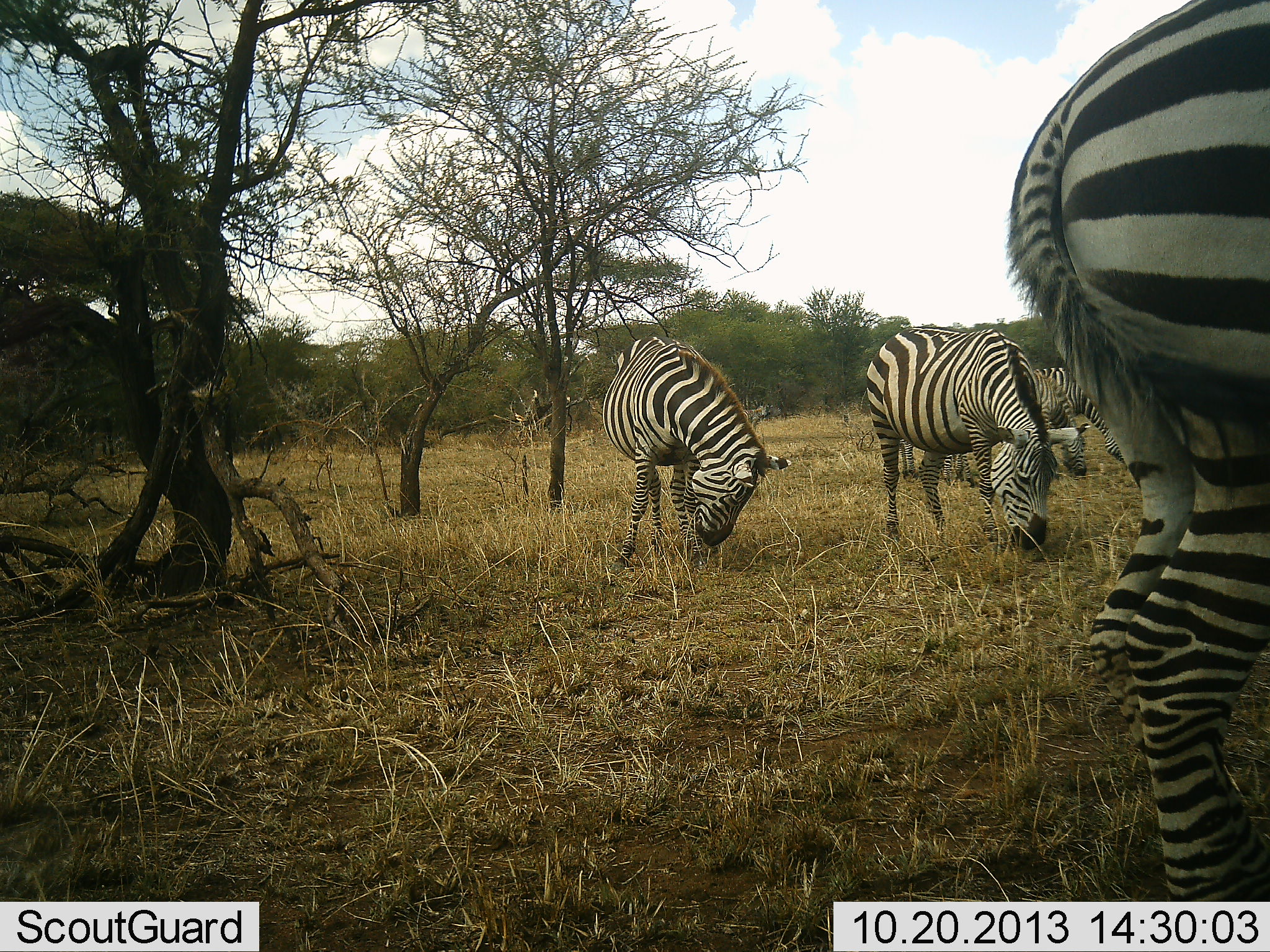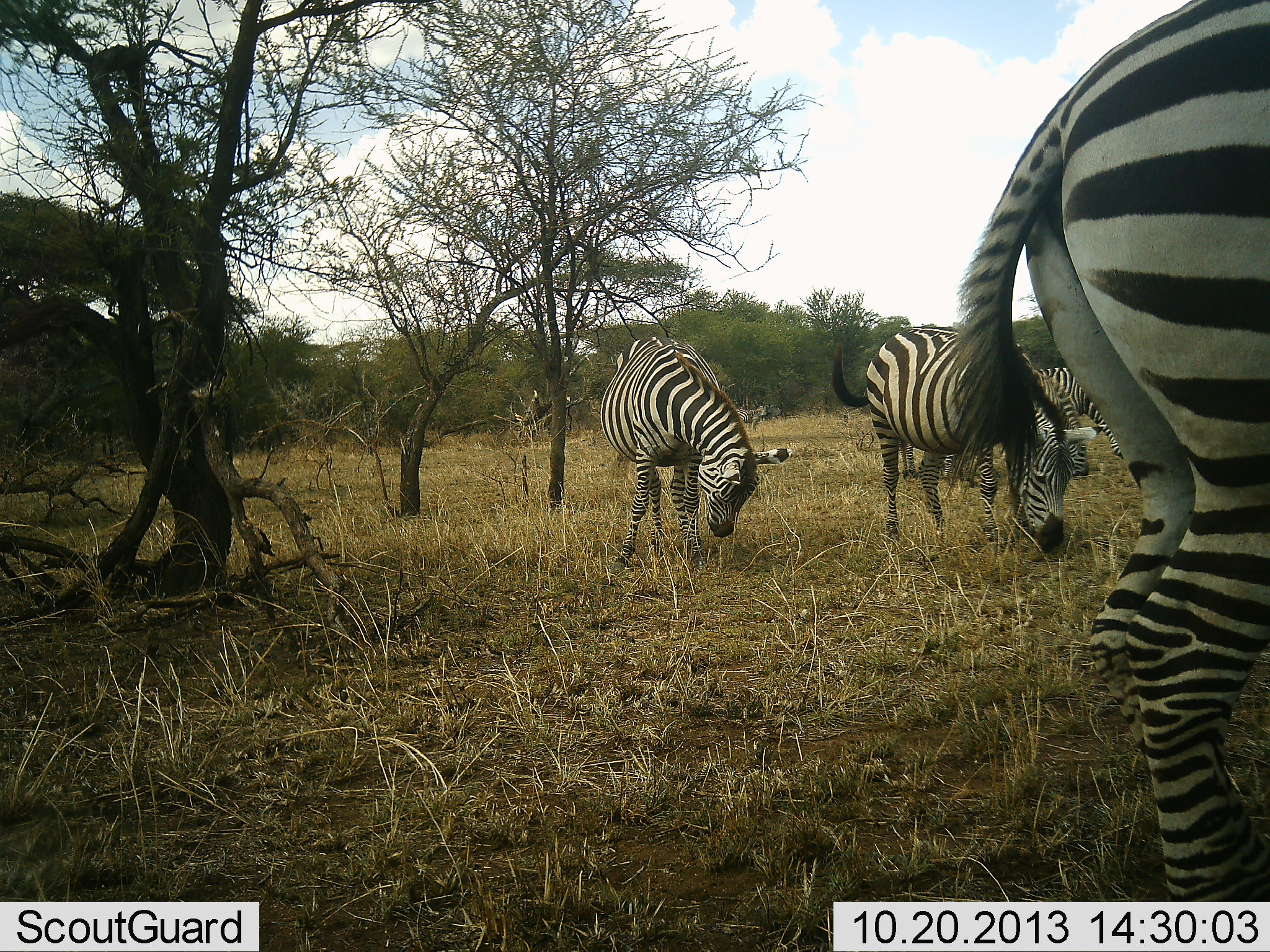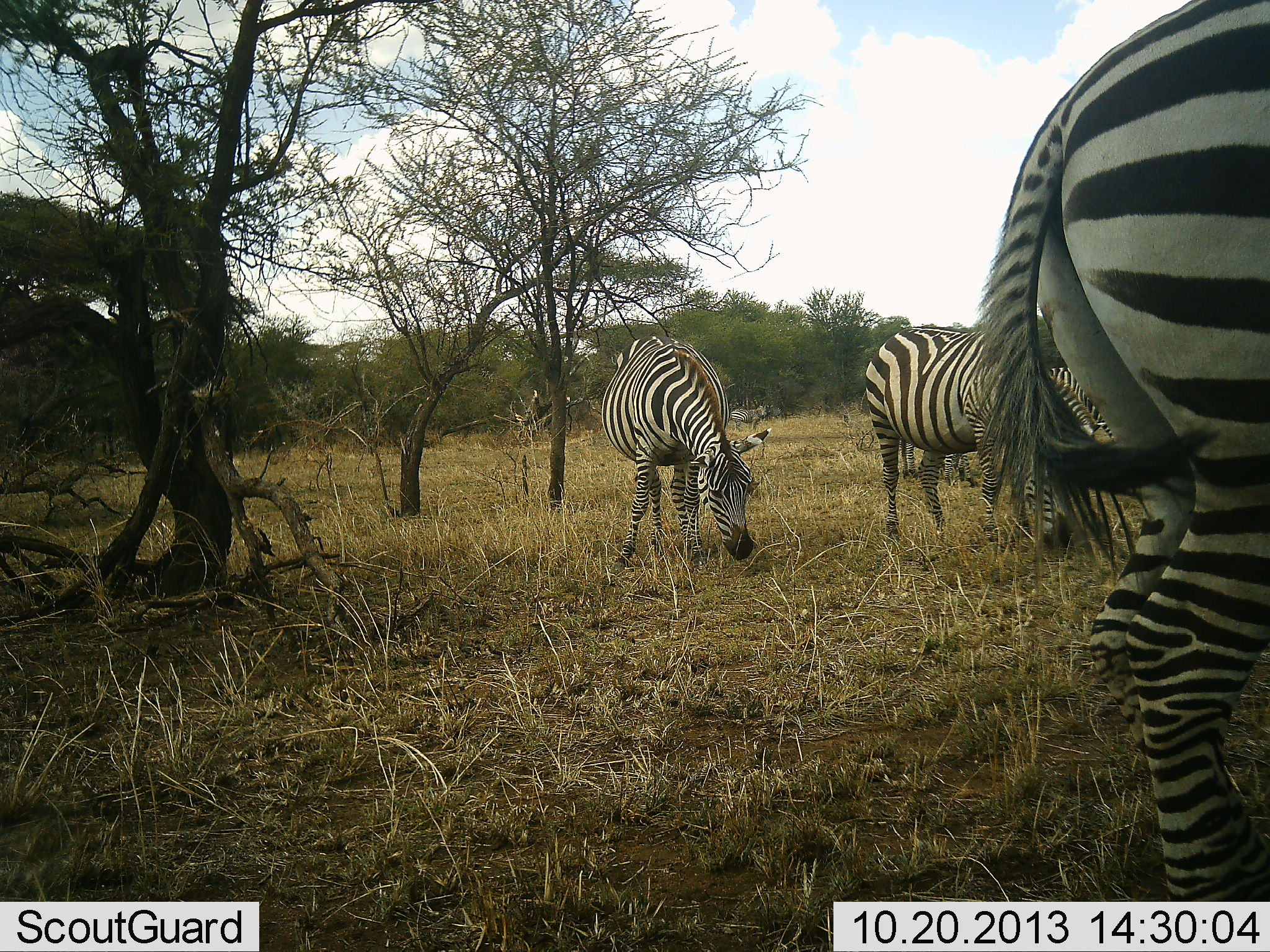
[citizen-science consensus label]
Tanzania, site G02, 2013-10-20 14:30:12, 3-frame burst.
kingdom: Animalia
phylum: Chordata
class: Mammalia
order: Perissodactyla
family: Equidae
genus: Equus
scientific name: Equus quagga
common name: plains zebra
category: zebra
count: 5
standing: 50%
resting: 10%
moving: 0%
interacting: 0%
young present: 0%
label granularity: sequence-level